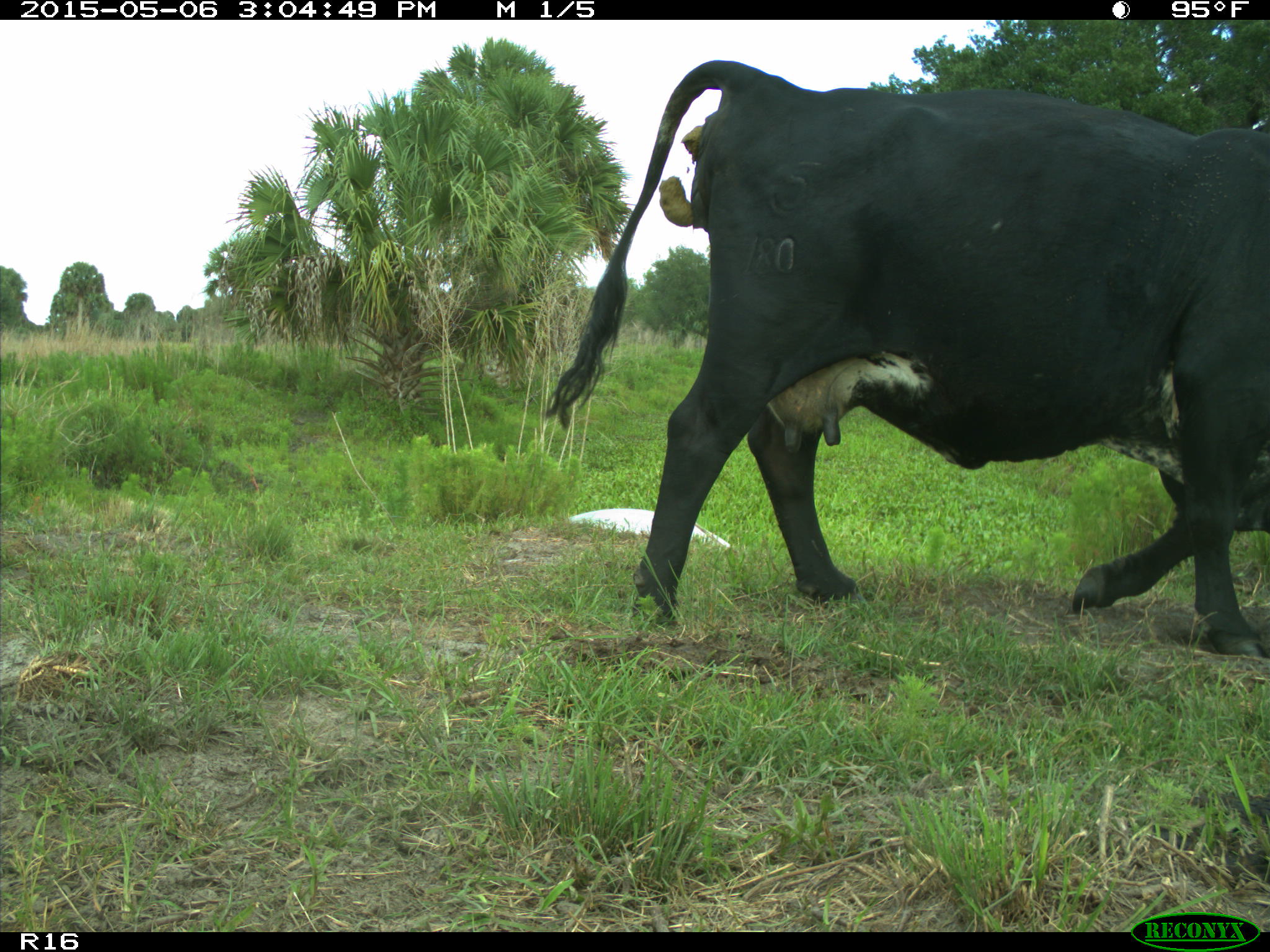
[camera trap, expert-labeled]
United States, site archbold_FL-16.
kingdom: Animalia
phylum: Chordata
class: Mammalia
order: Artiodactyla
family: Bovidae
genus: Bos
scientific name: Bos taurus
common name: domestic cow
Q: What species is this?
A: Bos taurus (domestic cow).